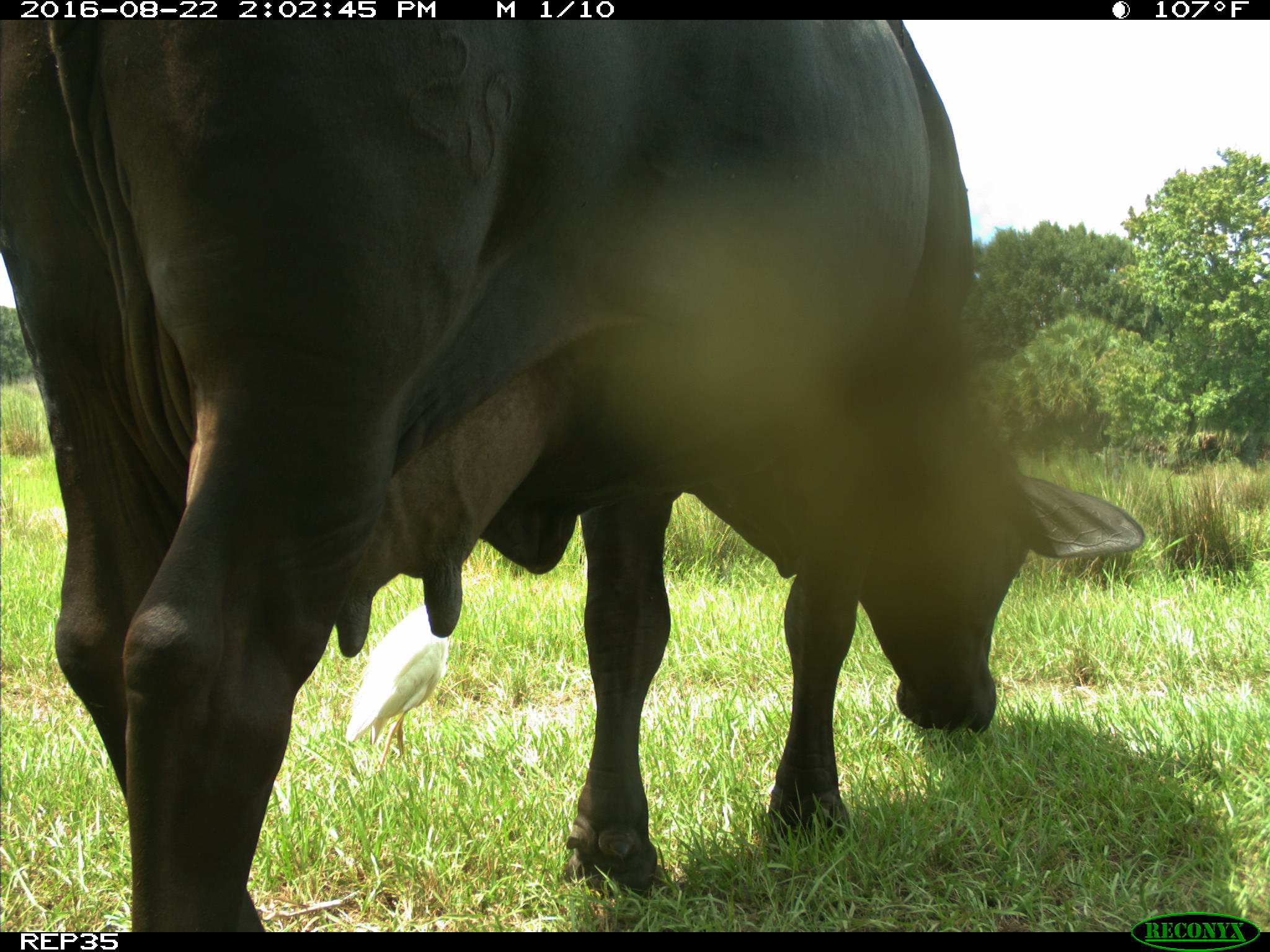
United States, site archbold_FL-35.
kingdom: Animalia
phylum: Chordata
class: Mammalia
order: Artiodactyla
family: Bovidae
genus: Bos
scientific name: Bos taurus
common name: domestic cow